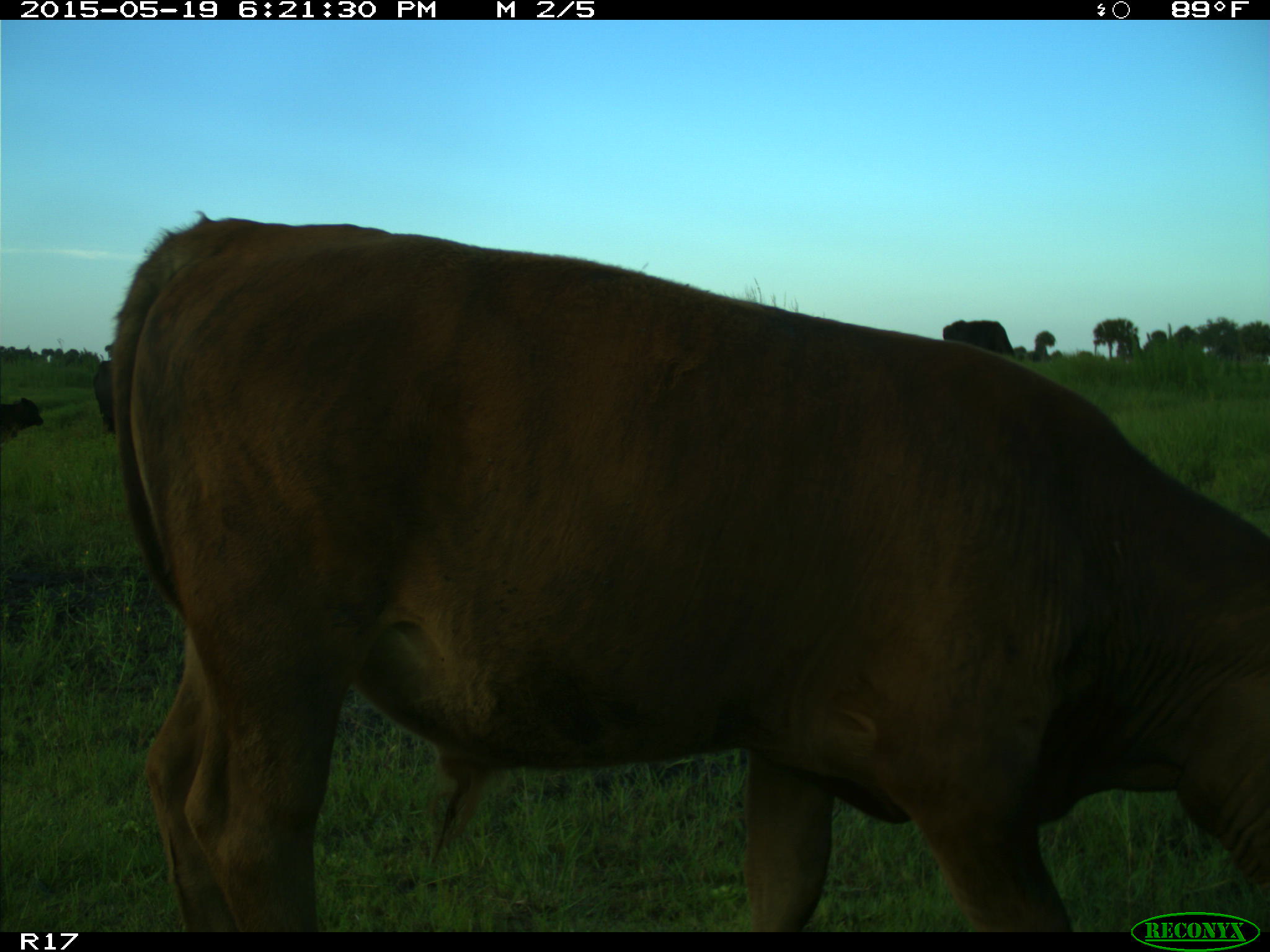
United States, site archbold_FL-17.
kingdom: Animalia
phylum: Chordata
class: Mammalia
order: Artiodactyla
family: Bovidae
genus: Bos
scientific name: Bos taurus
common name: domestic cow